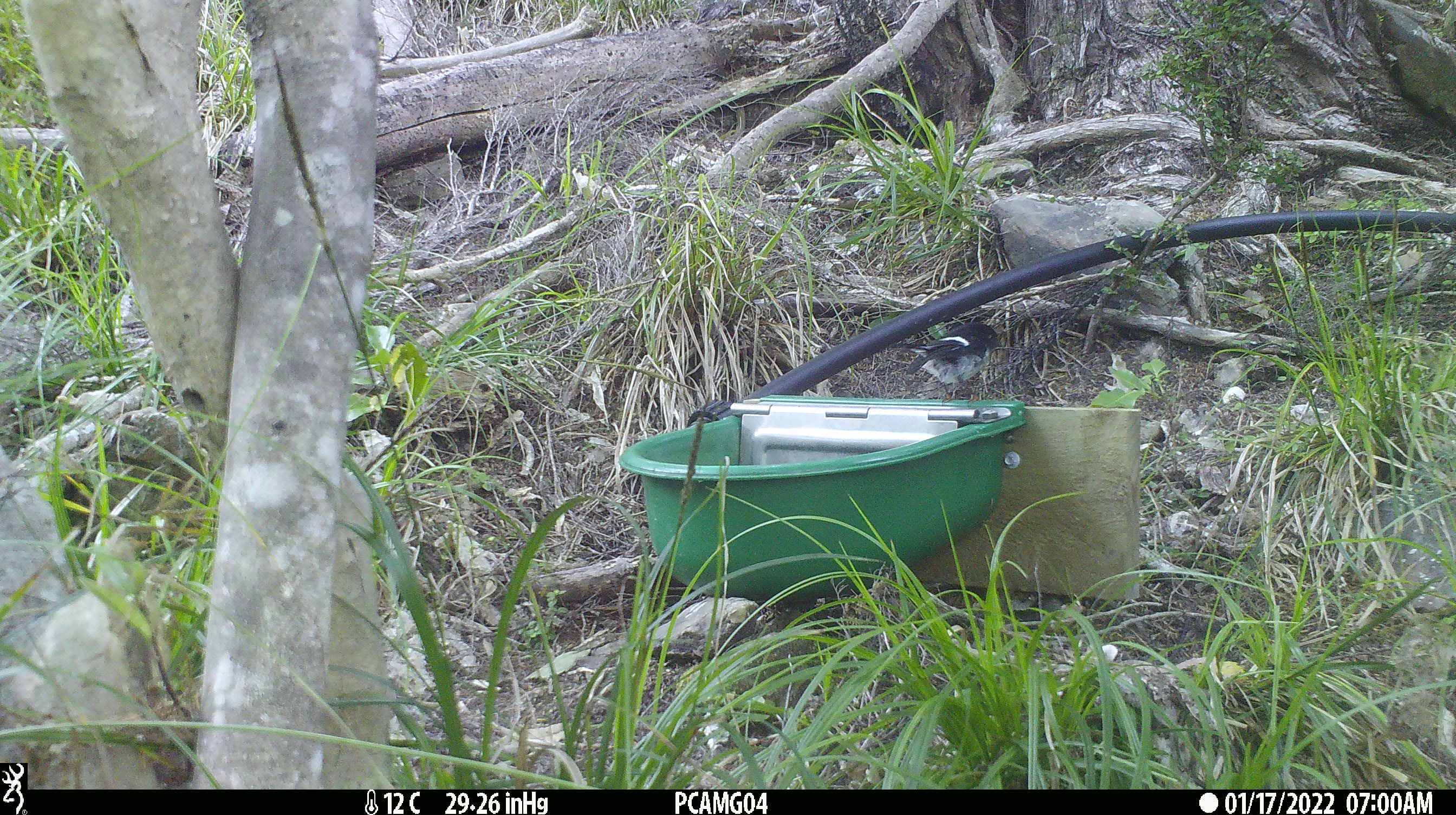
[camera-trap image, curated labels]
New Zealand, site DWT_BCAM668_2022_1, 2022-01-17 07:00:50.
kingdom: Animalia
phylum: Chordata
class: Aves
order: Passeriformes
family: Petroicidae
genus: Petroica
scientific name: Petroica macrocephala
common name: tomtit